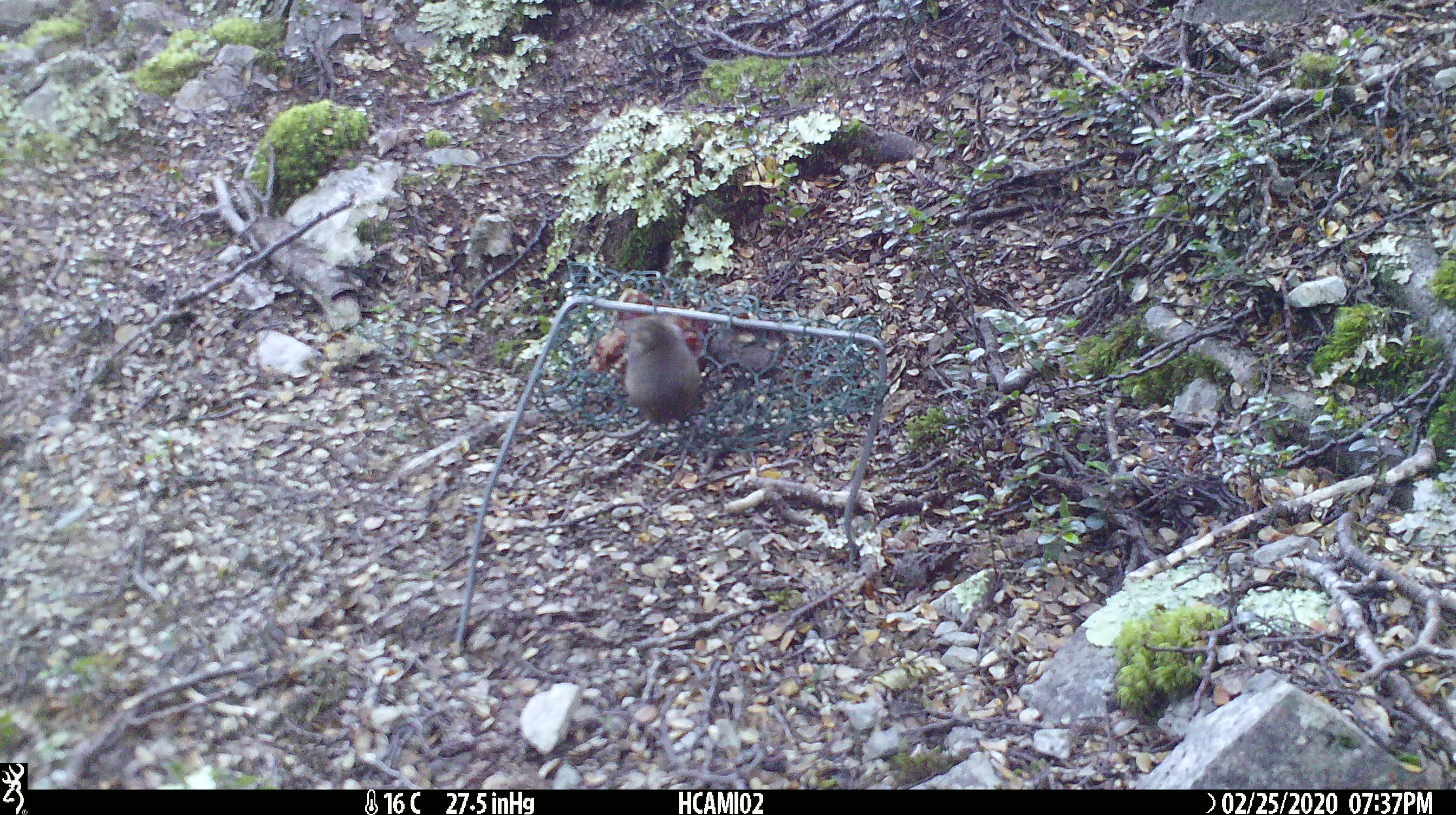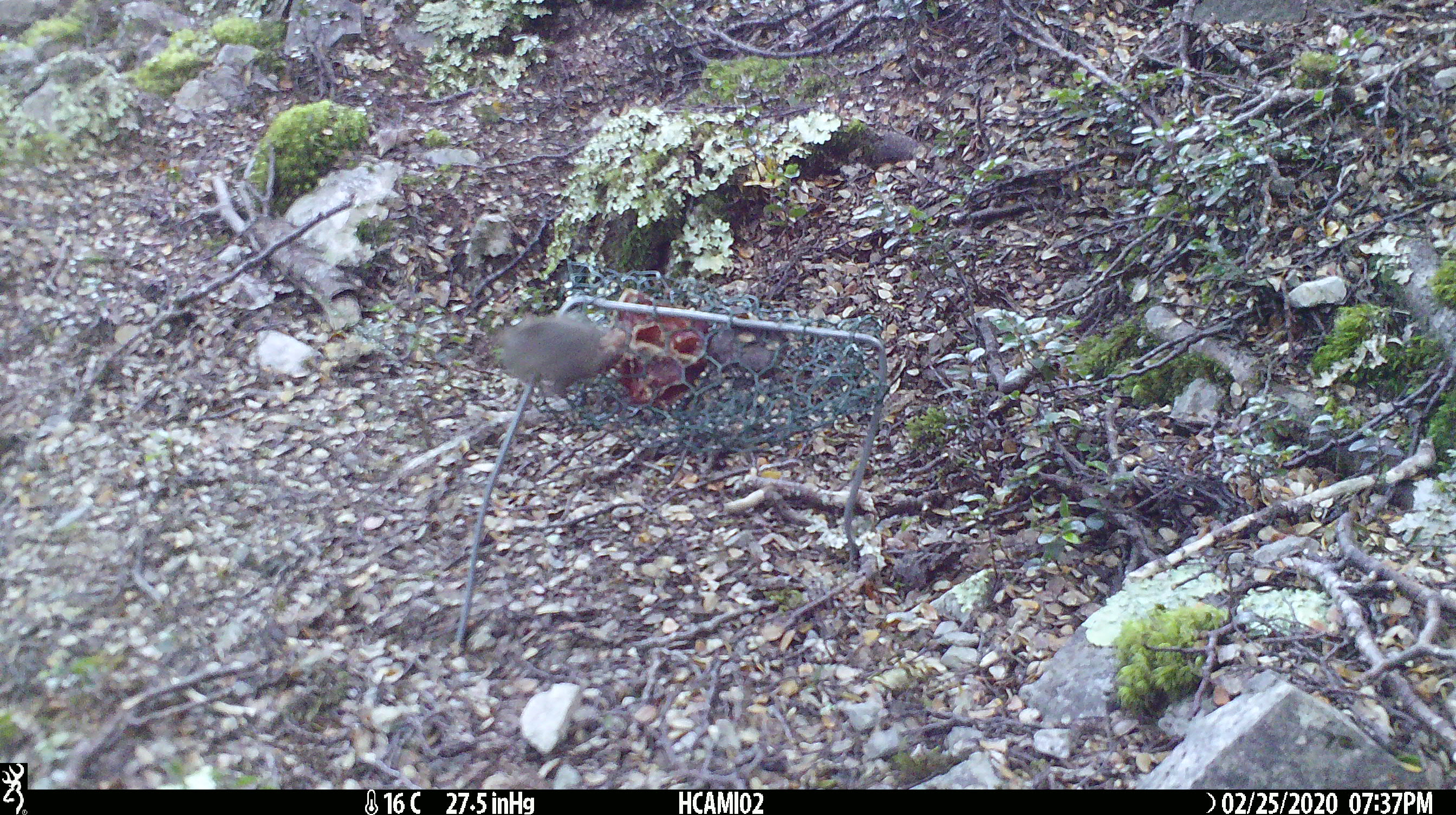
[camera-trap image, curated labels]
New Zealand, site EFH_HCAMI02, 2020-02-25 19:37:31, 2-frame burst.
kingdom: Animalia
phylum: Chordata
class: Mammalia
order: Rodentia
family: Muridae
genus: Mus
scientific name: Mus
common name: mouse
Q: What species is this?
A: Mouse (Mus).